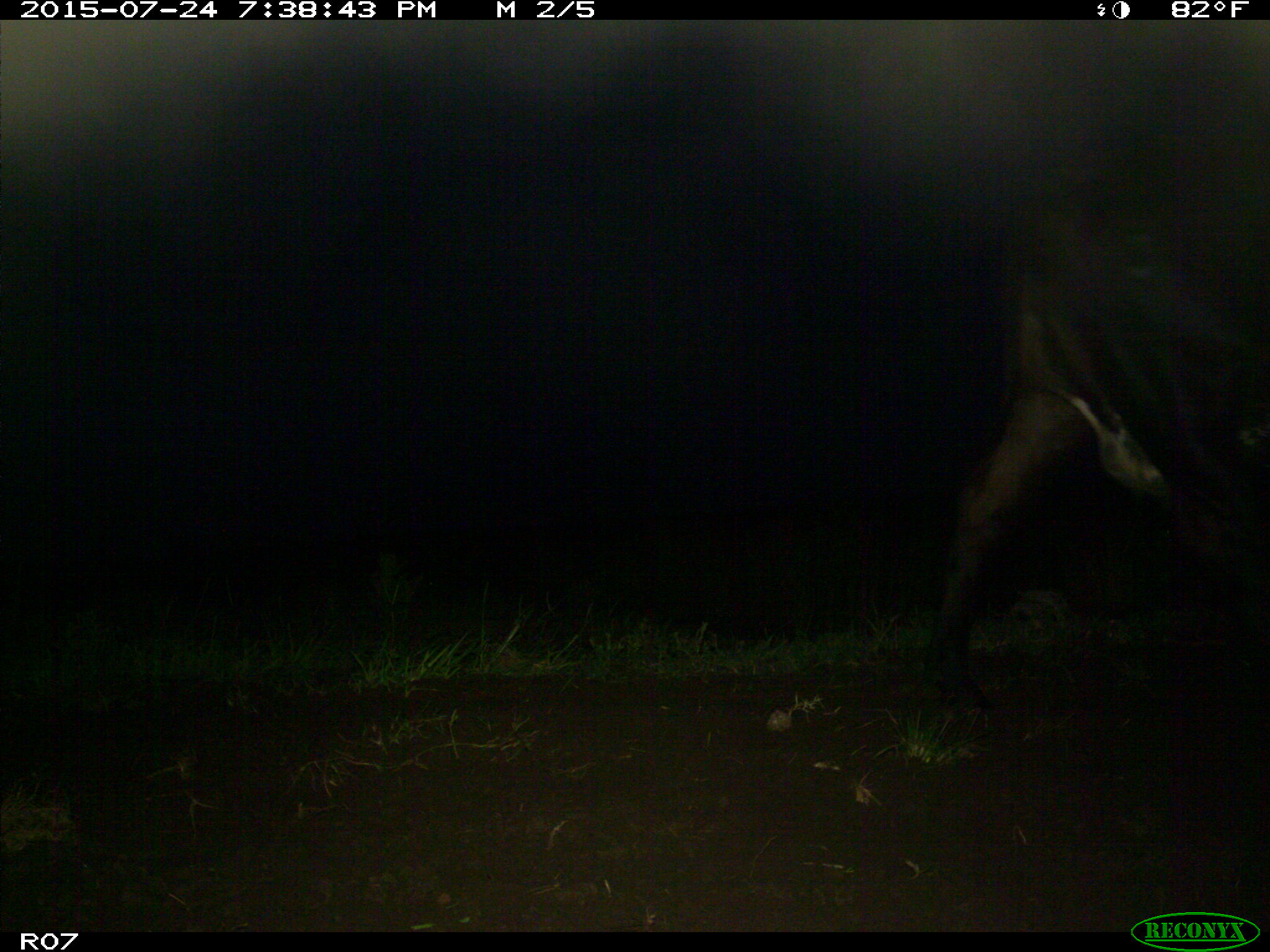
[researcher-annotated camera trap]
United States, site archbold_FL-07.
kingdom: Animalia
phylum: Chordata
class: Mammalia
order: Artiodactyla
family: Bovidae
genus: Bos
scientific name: Bos taurus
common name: domestic cow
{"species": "Bos taurus (domestic cow)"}